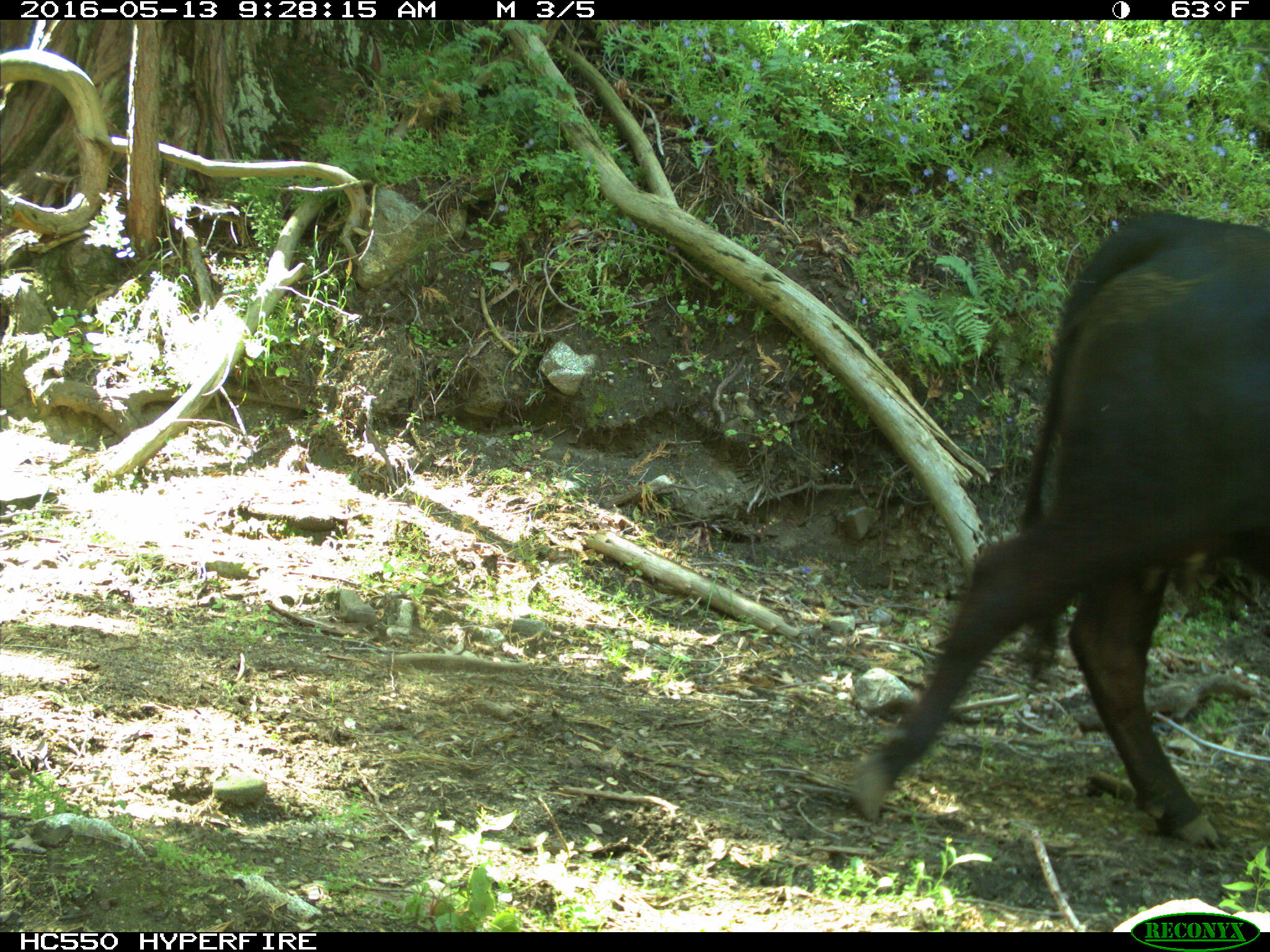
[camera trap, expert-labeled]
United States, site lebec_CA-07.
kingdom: Animalia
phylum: Chordata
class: Mammalia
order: Artiodactyla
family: Bovidae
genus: Bos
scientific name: Bos taurus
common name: domestic cow